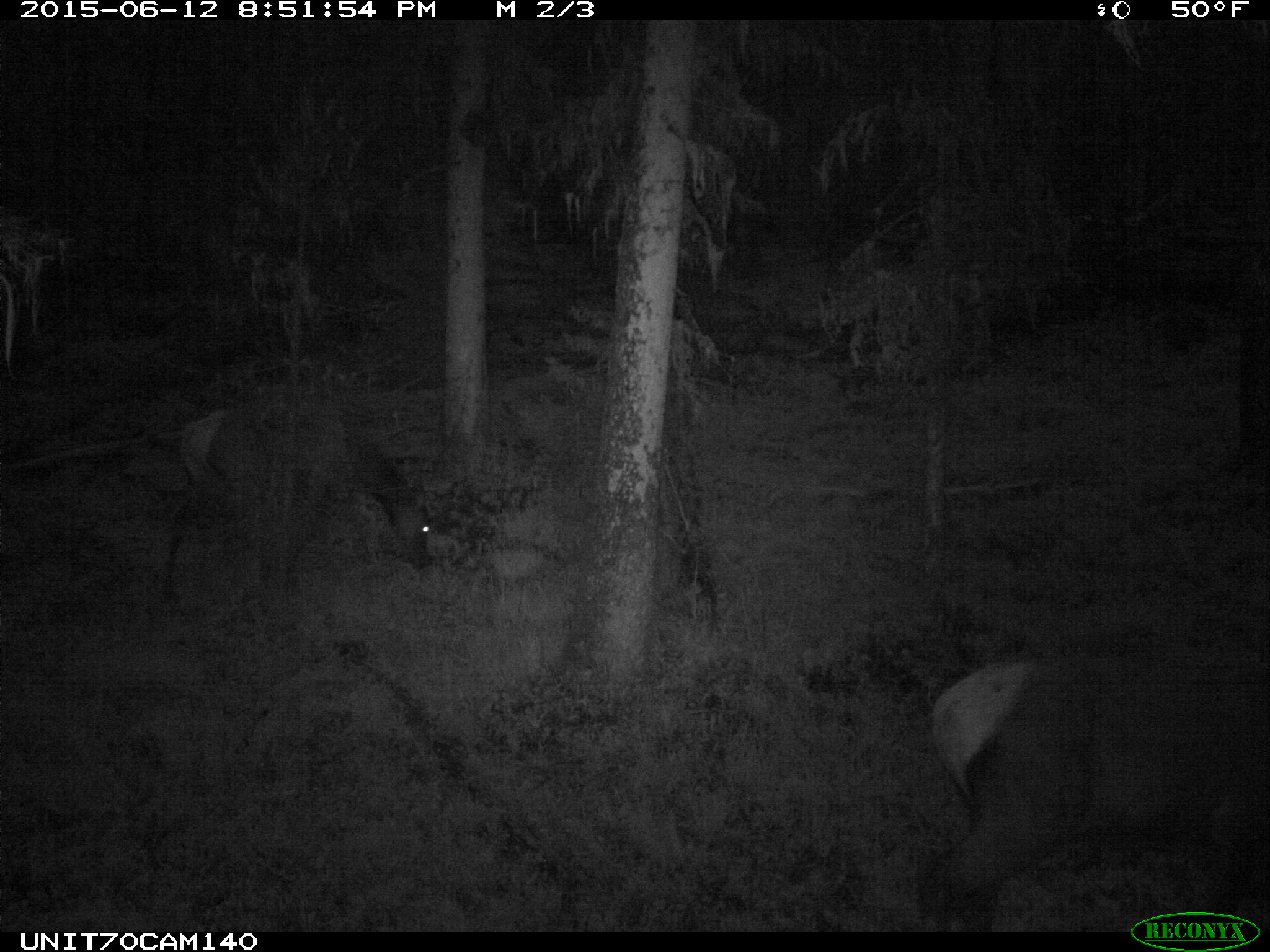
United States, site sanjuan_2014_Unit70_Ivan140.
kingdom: Animalia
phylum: Chordata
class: Mammalia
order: Artiodactyla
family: Cervidae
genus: Cervus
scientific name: Cervus elaphus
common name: red deer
Cervus elaphus (red deer).